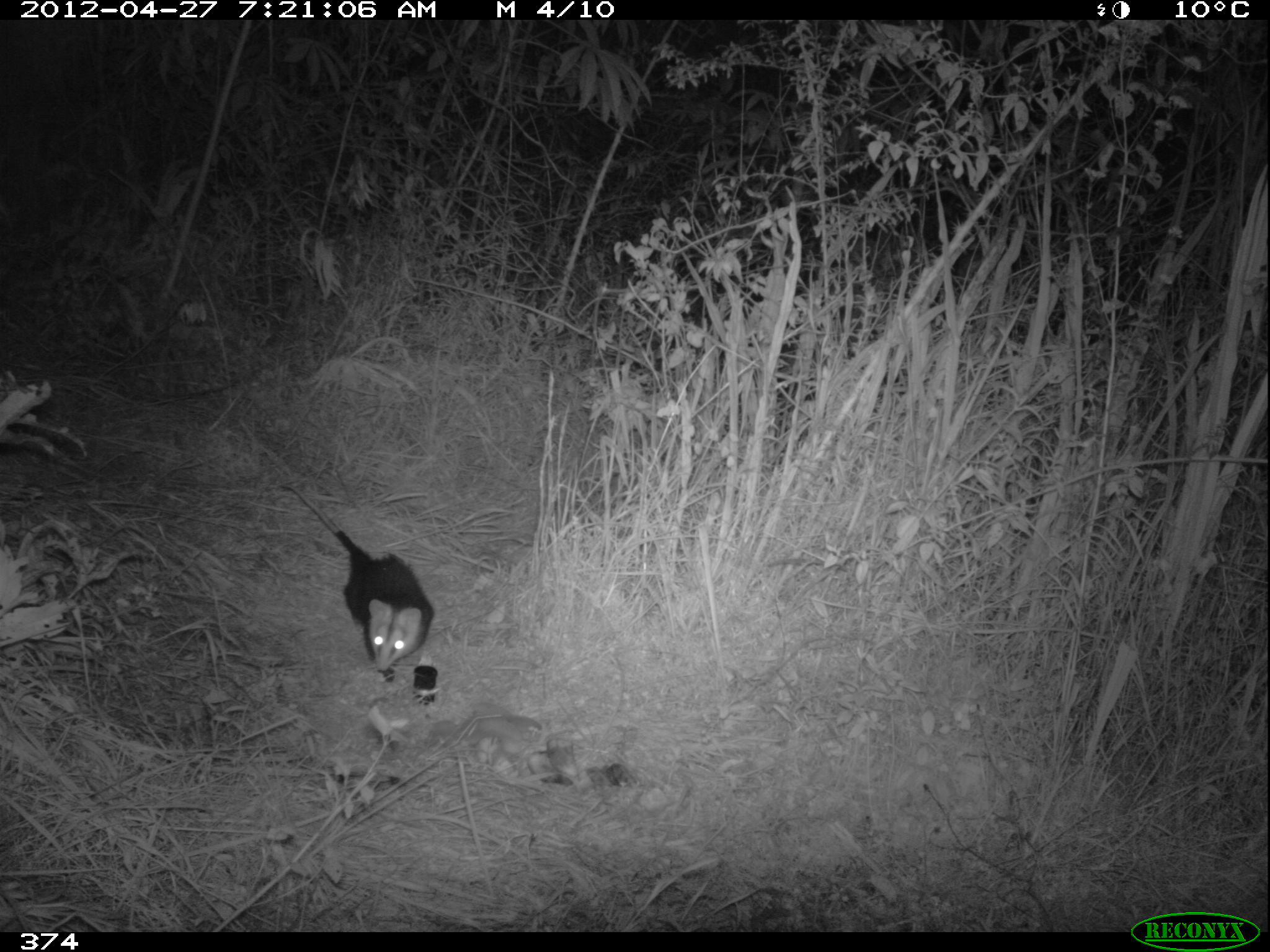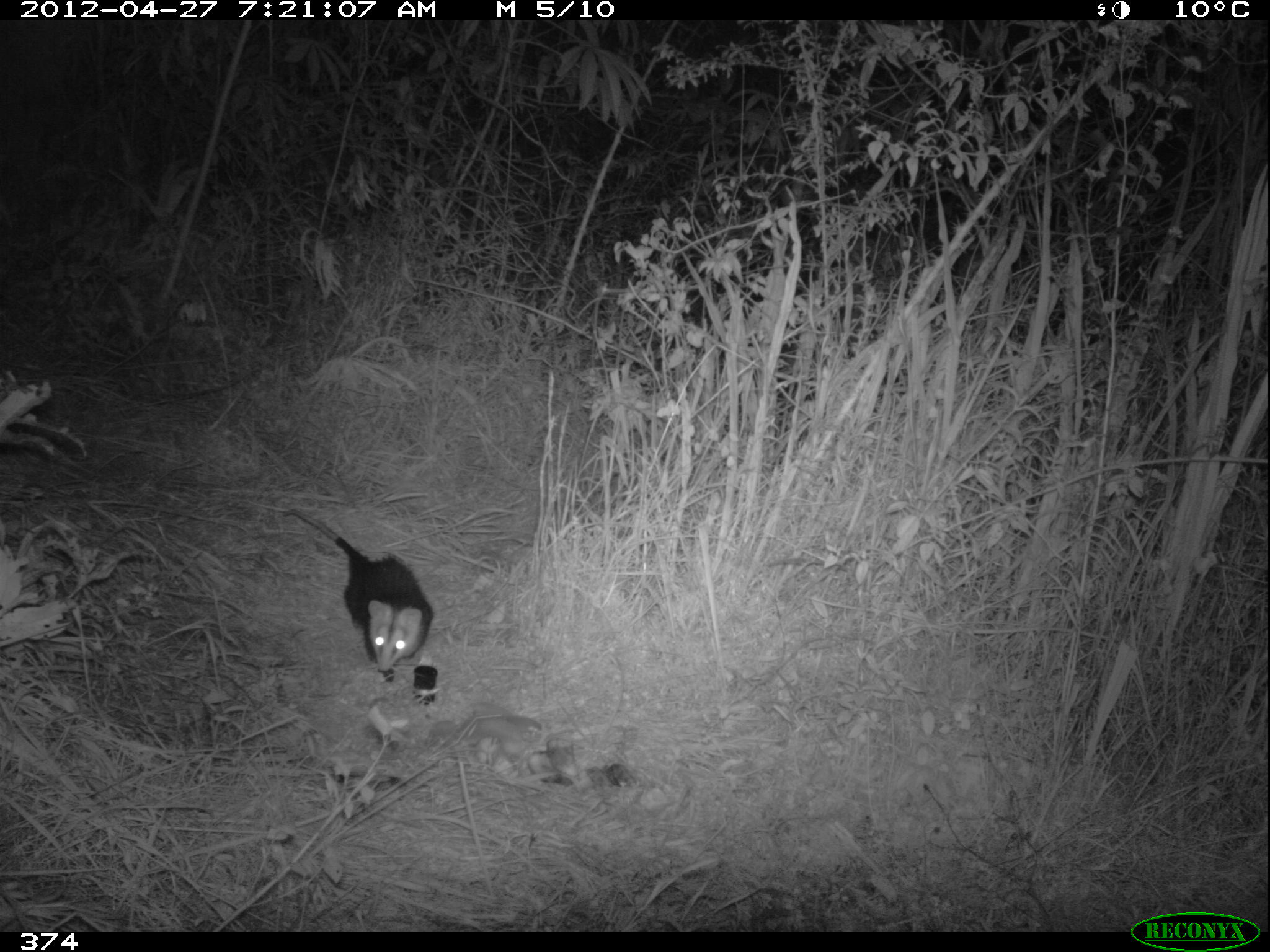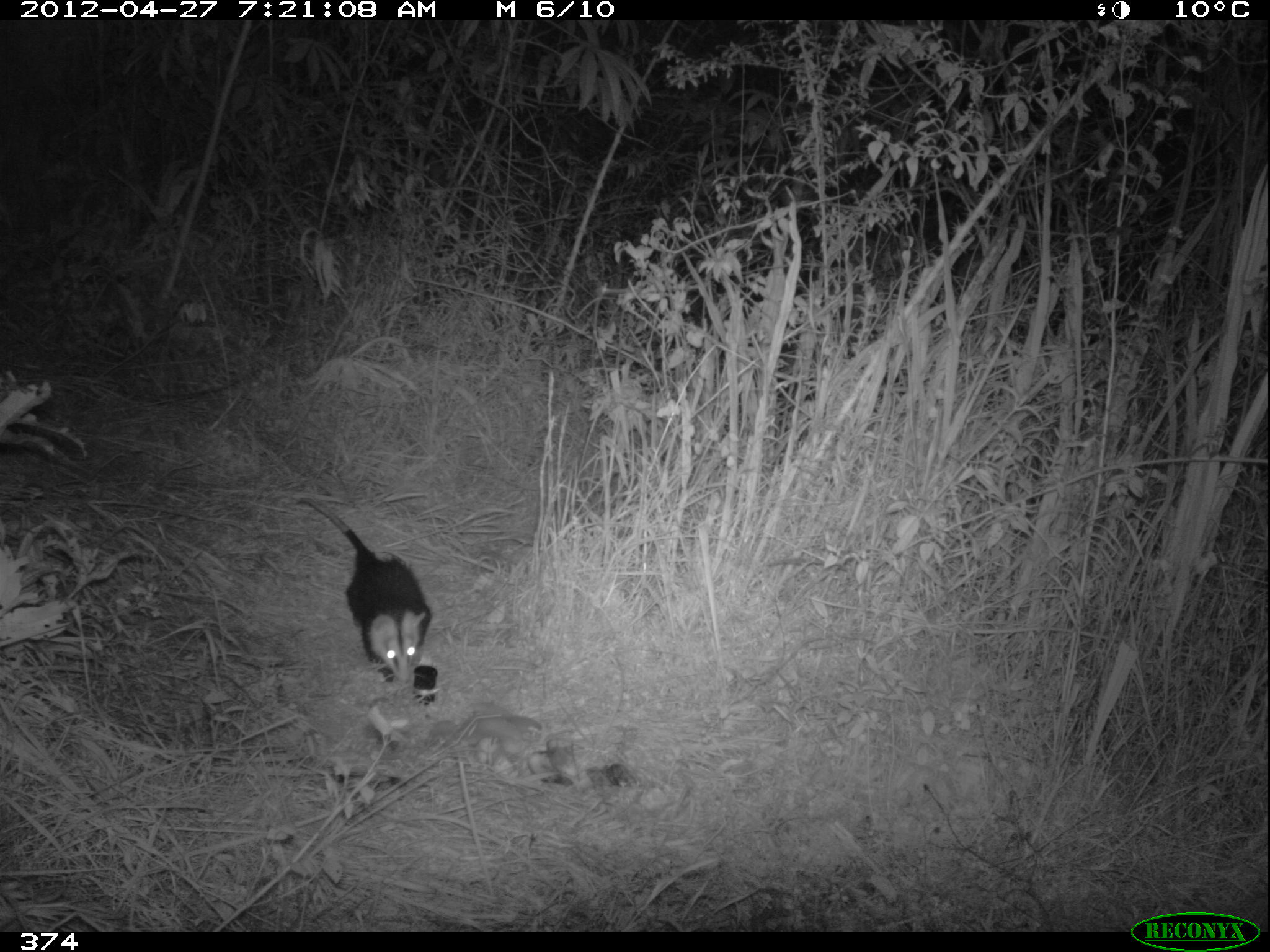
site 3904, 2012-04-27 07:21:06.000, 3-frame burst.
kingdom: Animalia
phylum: Chordata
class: Mammalia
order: Didelphimorphia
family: Didelphidae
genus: Didelphis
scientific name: Didelphis pernigra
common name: andean white-eared opossum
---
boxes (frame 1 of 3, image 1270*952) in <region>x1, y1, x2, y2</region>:
didelphis pernigra: <region>280, 483, 434, 681</region>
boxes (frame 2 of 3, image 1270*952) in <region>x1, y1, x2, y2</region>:
didelphis pernigra: <region>278, 507, 433, 677</region>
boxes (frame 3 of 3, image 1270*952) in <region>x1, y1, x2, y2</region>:
didelphis pernigra: <region>293, 494, 437, 687</region>